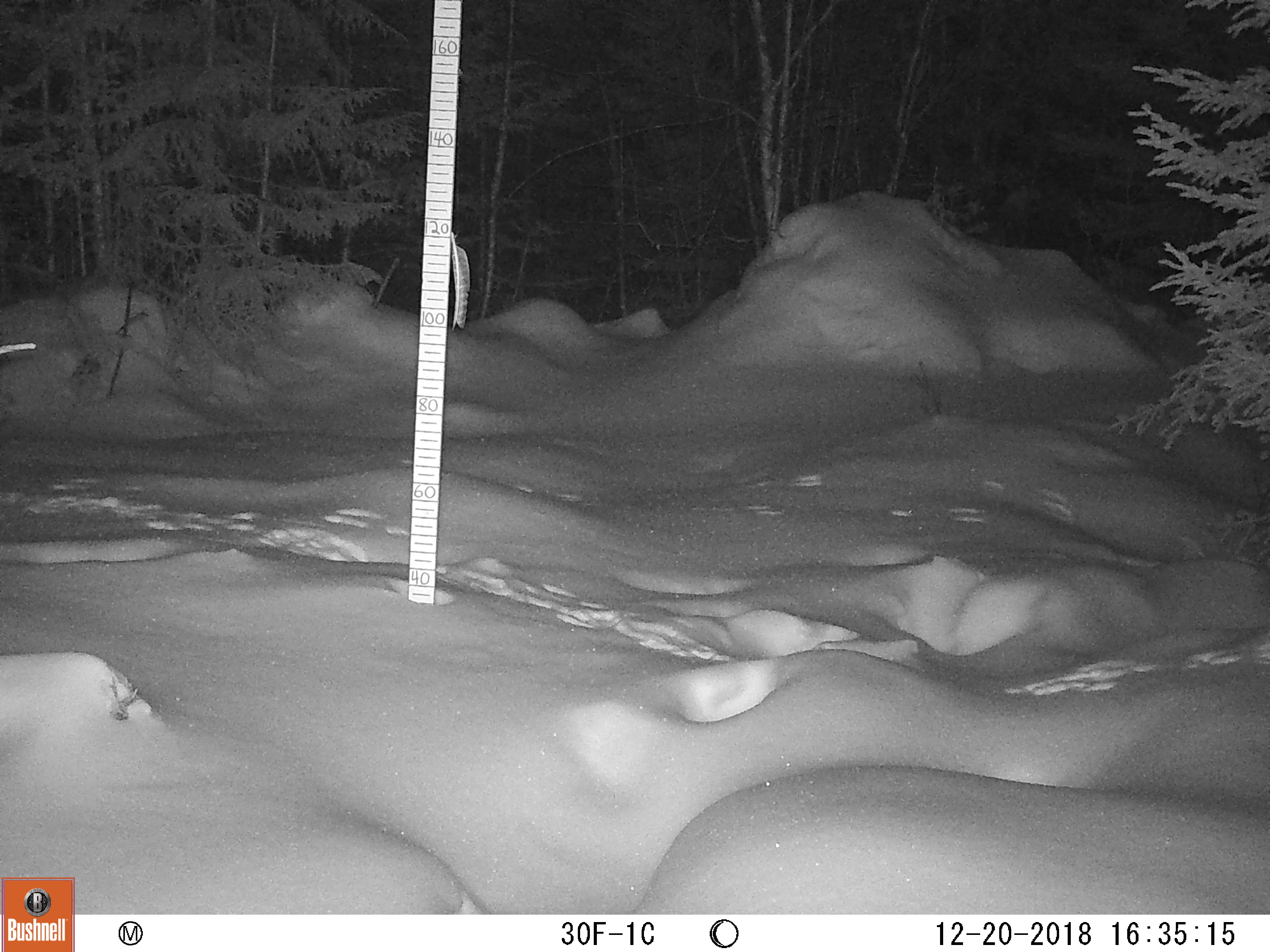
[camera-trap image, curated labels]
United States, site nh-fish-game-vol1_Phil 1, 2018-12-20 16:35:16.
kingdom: Animalia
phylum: Chordata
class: Mammalia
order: Lagomorpha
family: Leporidae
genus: Lepus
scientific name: Lepus americanus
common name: snowshoe hare